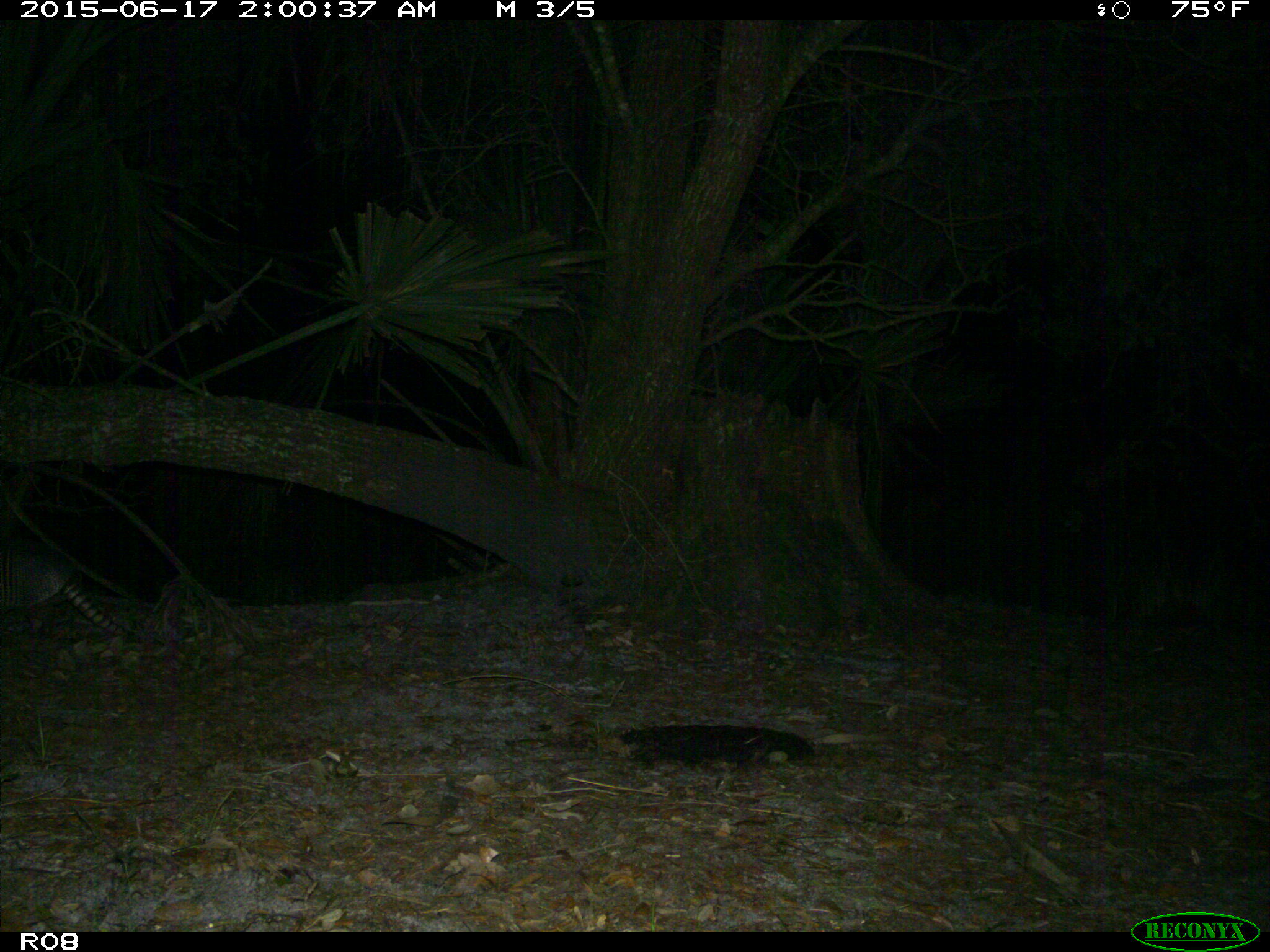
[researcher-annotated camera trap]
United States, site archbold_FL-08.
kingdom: Animalia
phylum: Chordata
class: Mammalia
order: Cingulata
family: Dasypodidae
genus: Dasypus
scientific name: Dasypus novemcinctus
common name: nine-banded armadillo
Dasypus novemcinctus (nine-banded armadillo).